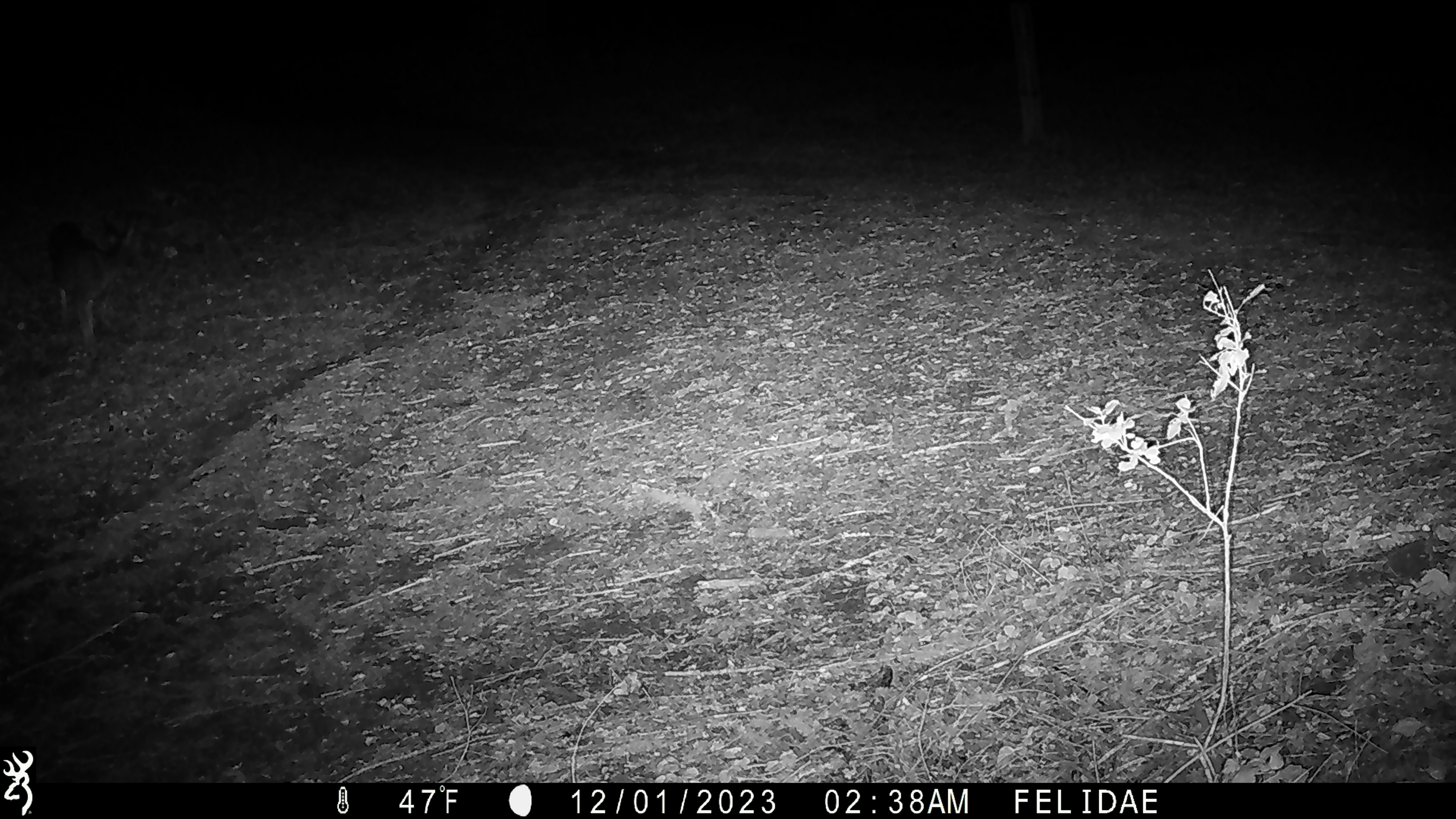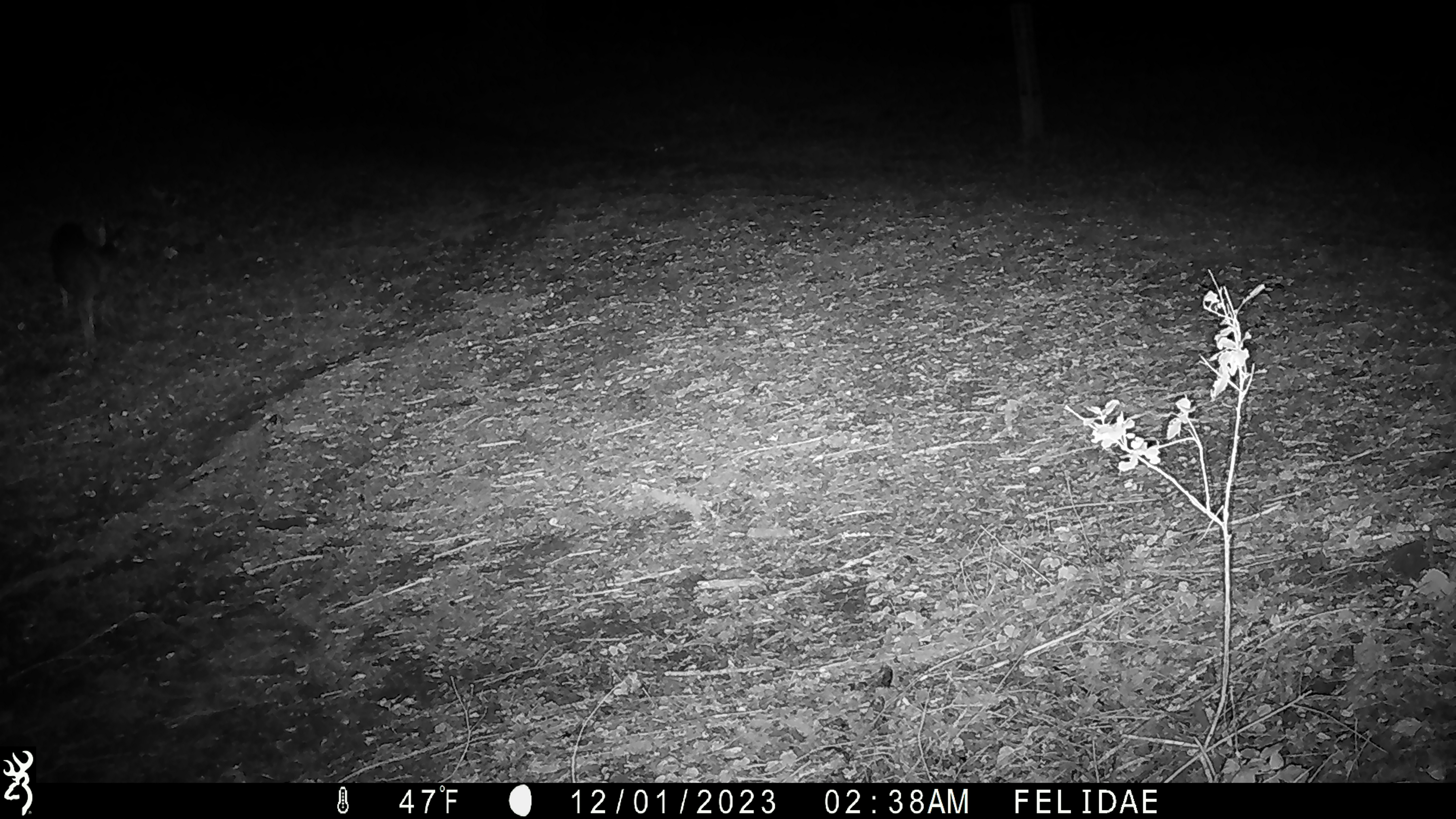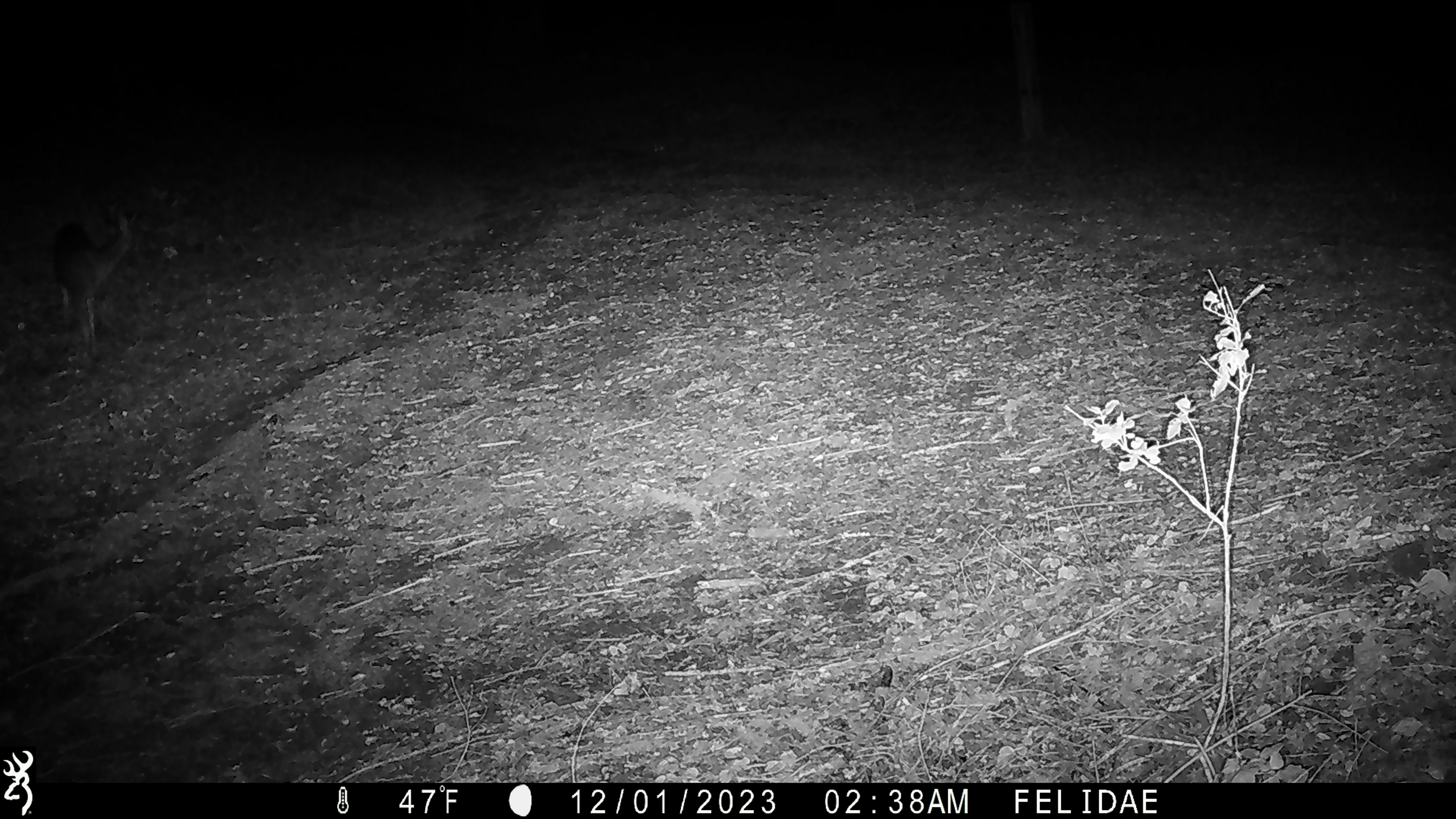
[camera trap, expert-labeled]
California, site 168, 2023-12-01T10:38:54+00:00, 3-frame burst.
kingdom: Animalia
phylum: Chordata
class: Mammalia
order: Artiodactyla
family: Cervidae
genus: Odocoileus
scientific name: Odocoileus hemionus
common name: mule deer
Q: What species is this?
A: Mule deer (Odocoileus hemionus).